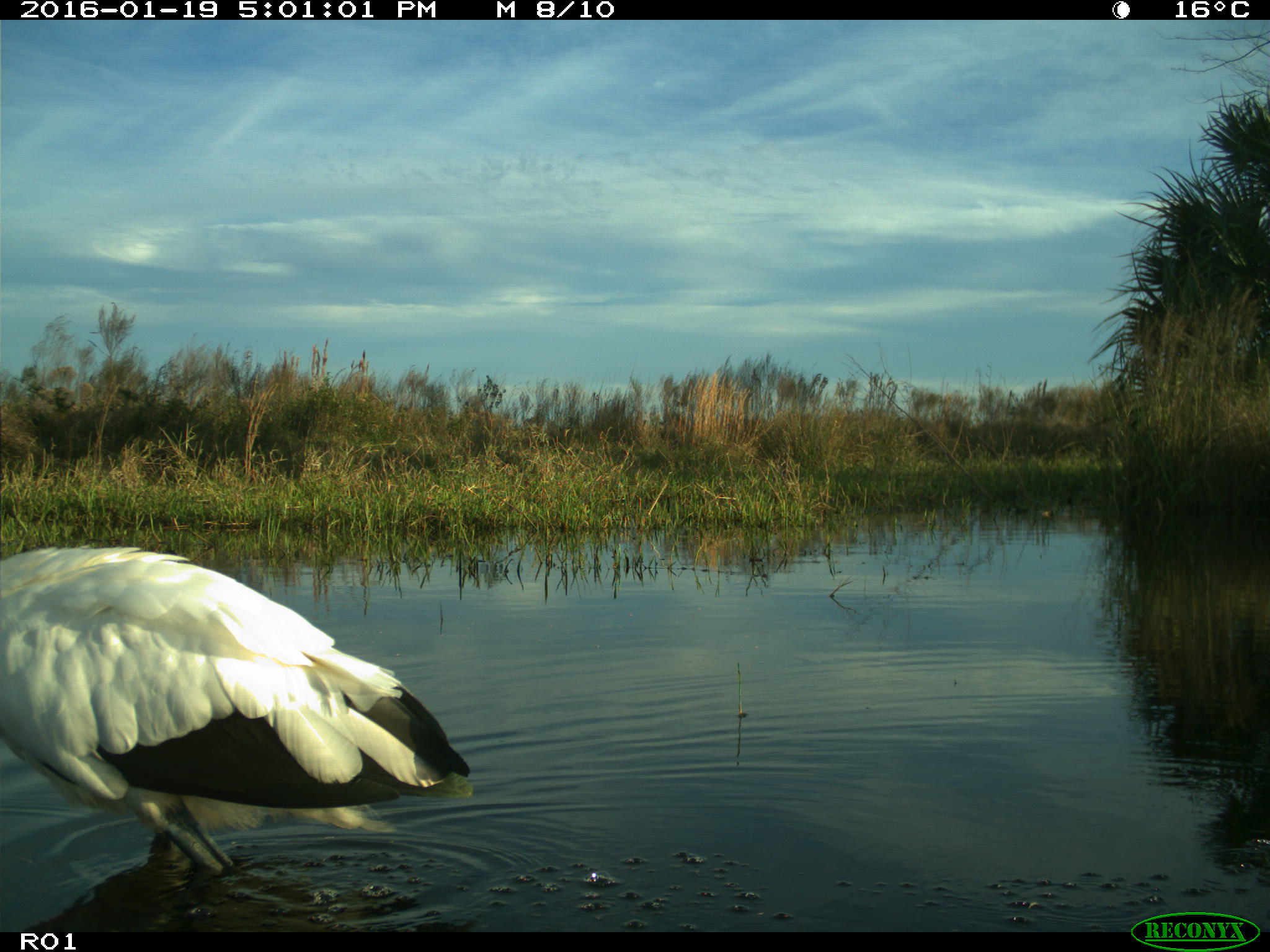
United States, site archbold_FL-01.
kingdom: Animalia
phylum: Chordata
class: Aves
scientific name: Aves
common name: birds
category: unidentified bird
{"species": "unidentified bird (birds) (Aves)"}